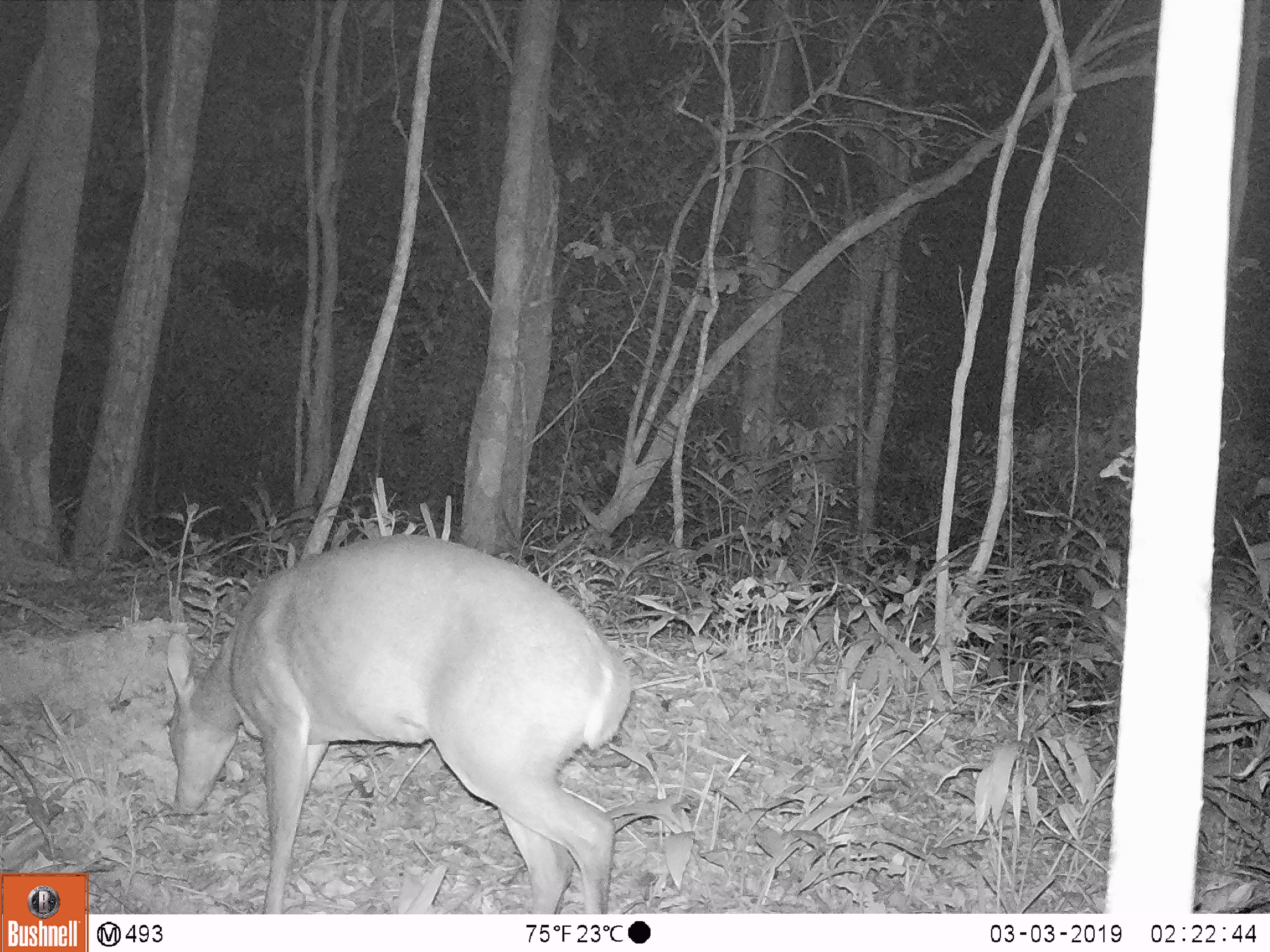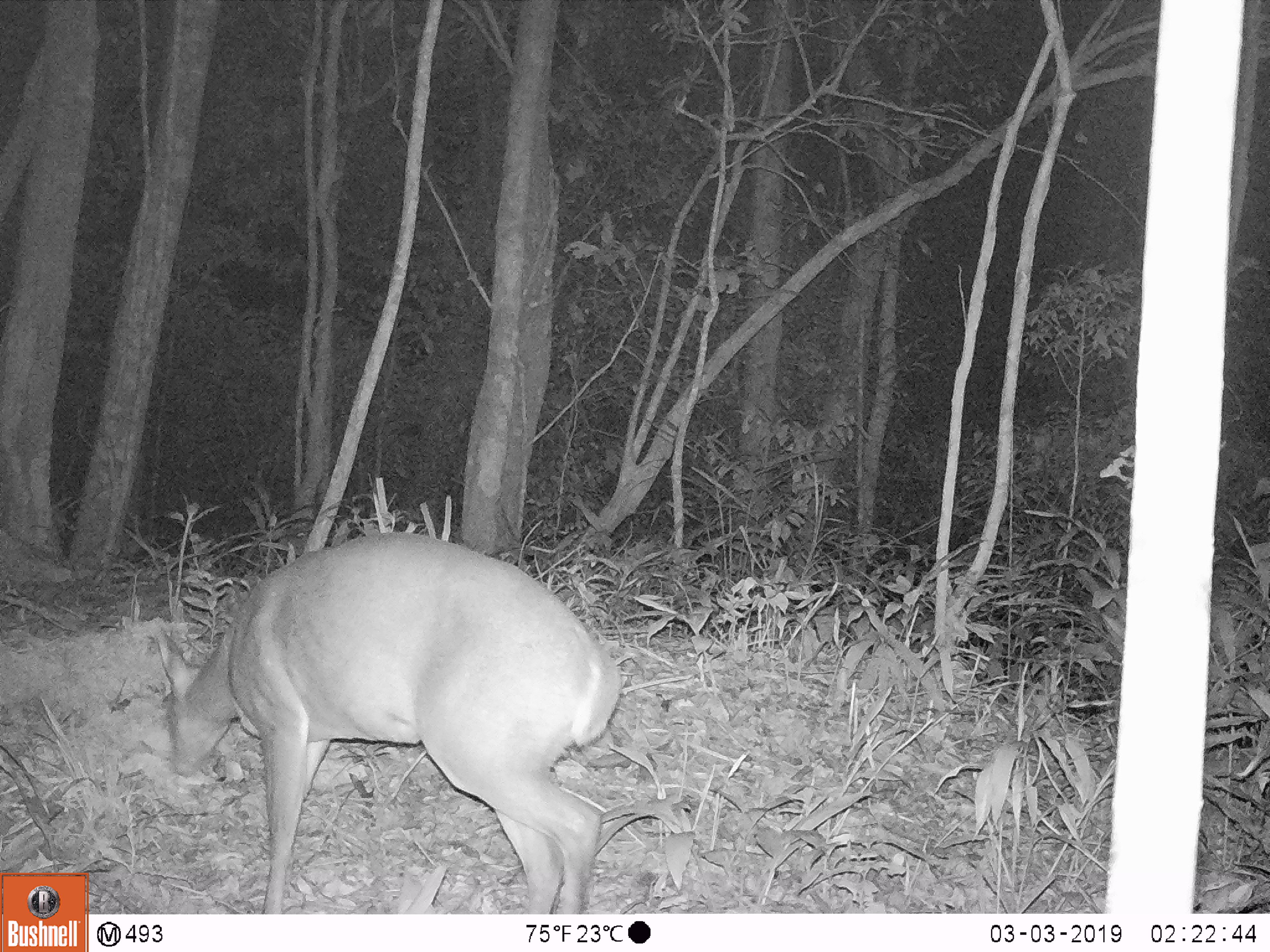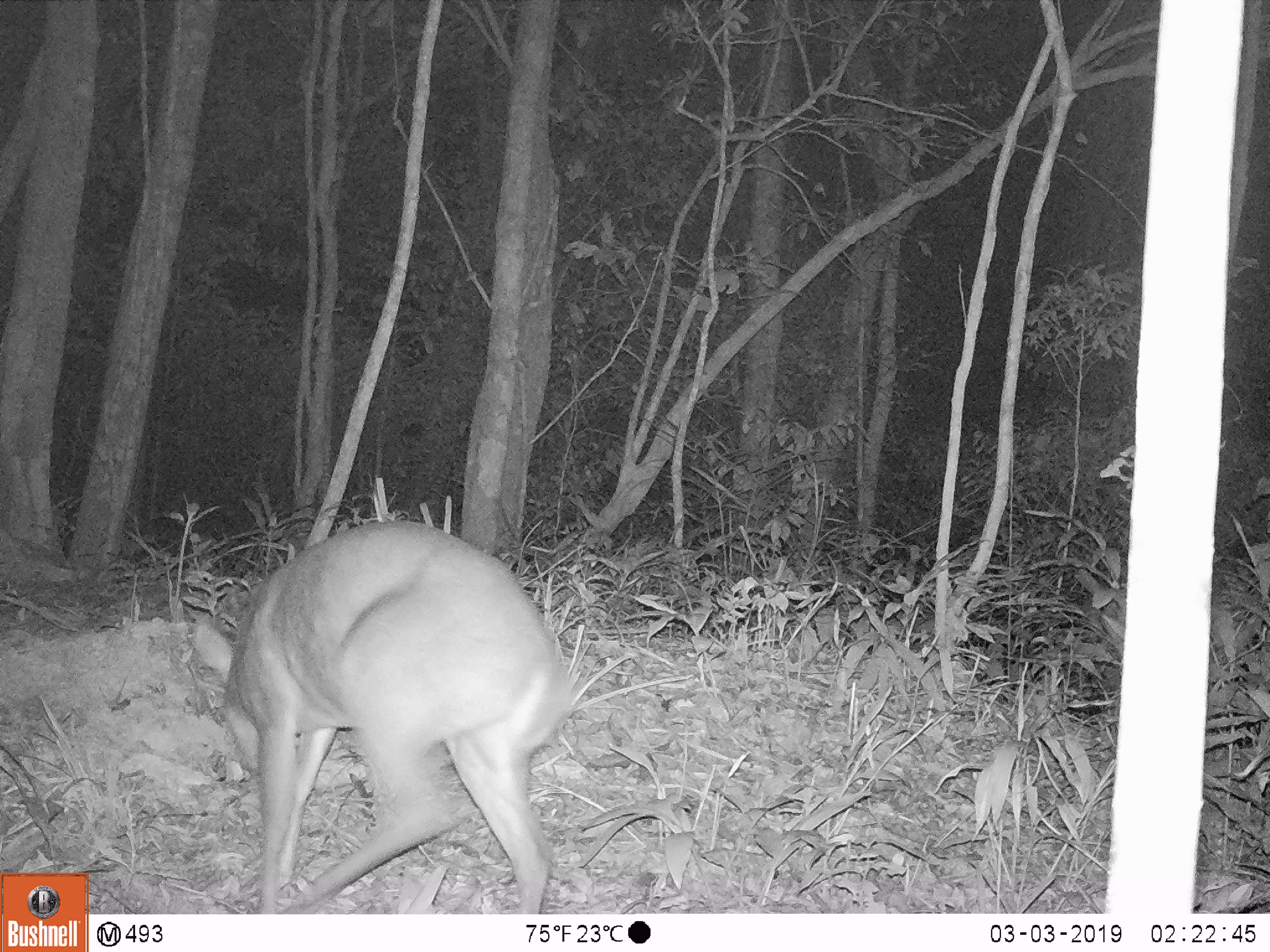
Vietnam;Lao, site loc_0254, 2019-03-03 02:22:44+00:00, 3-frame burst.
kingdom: Animalia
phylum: Chordata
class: Mammalia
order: Artiodactyla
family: Cervidae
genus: Muntiacus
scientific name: Muntiacus vuquangensis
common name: large-antlered muntjac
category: large antlered muntjac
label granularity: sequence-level